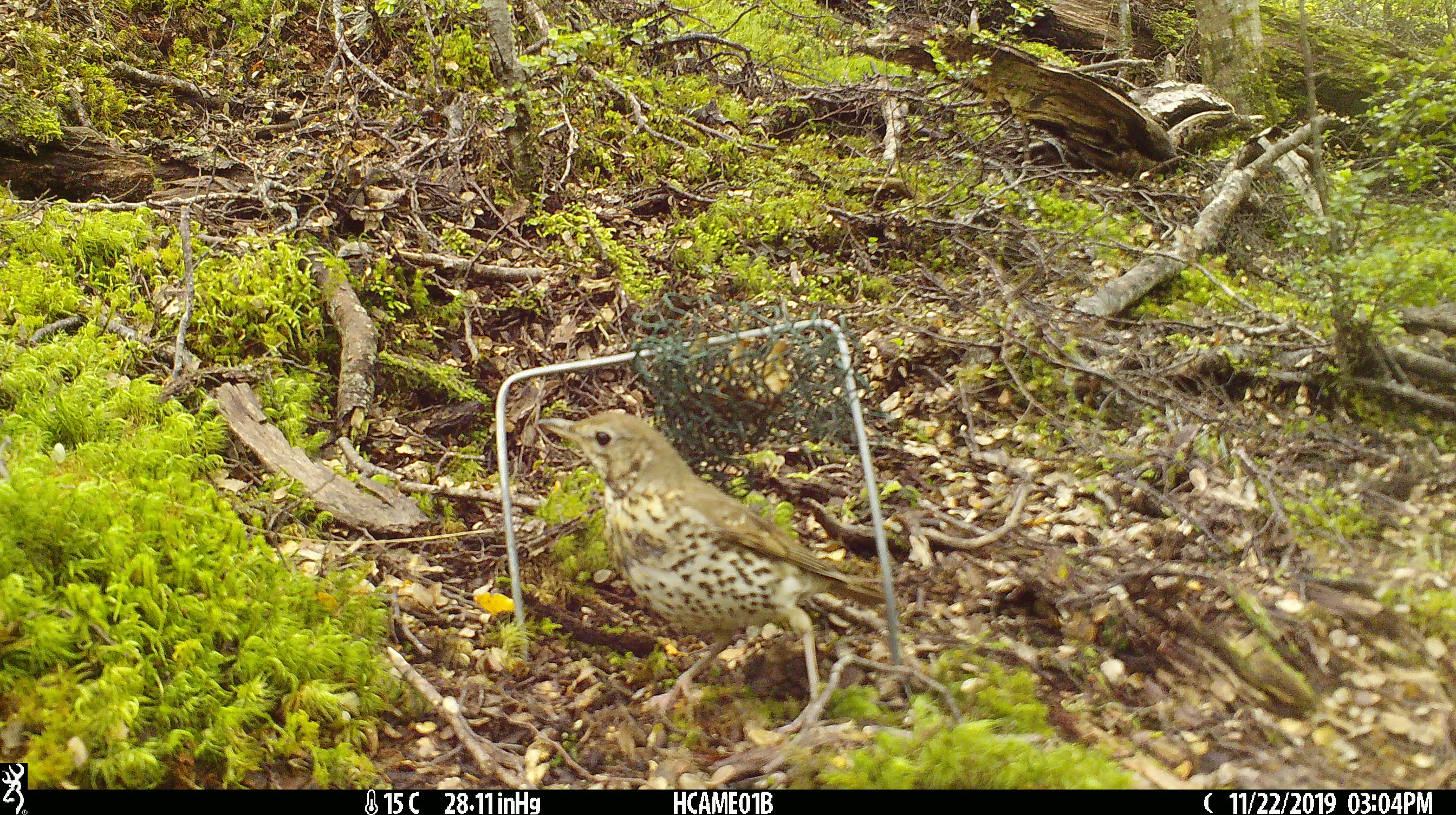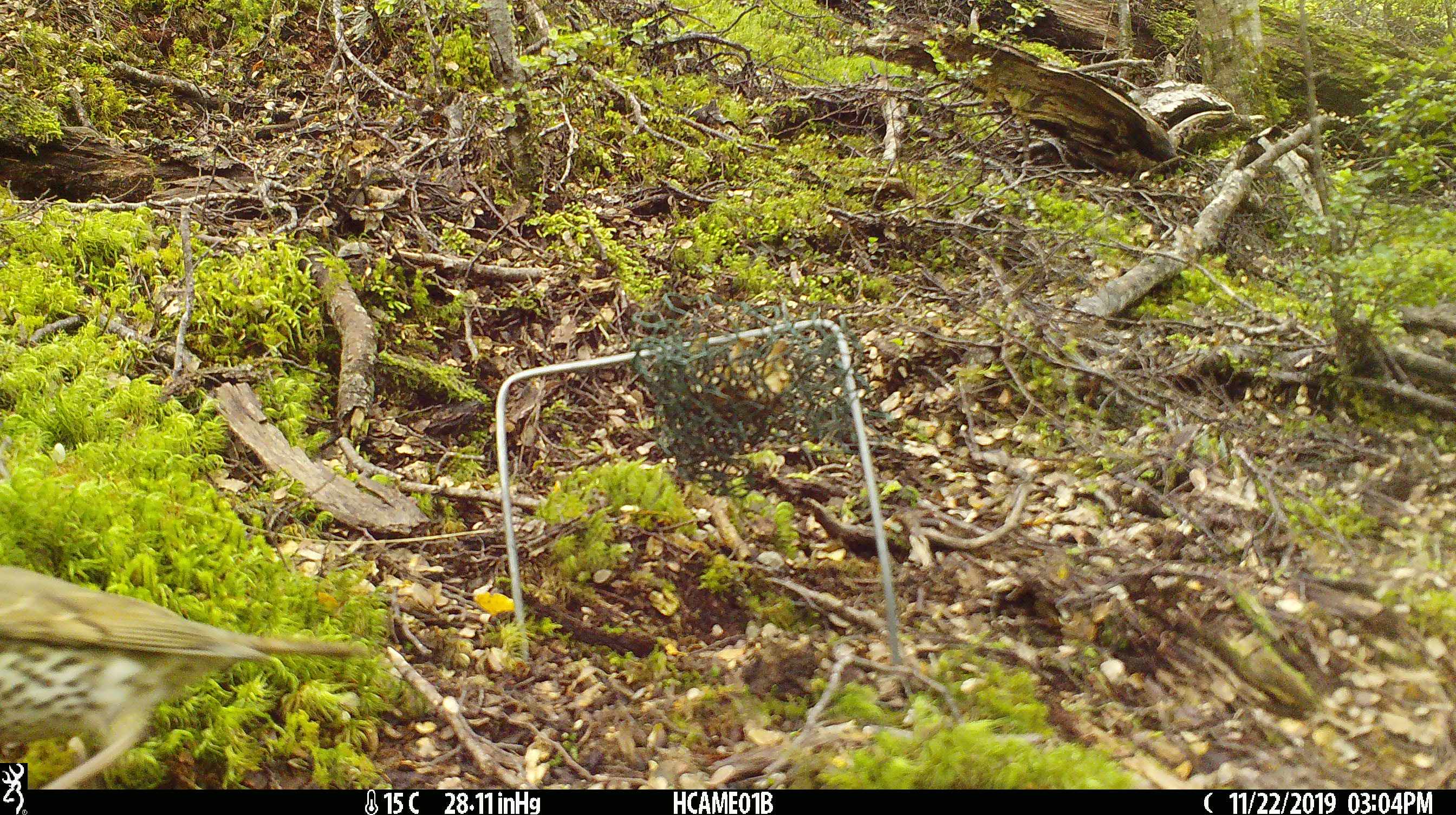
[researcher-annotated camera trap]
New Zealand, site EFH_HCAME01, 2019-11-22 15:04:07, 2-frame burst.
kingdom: Animalia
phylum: Chordata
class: Aves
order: Passeriformes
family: Turdidae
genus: Turdus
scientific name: Turdus philomelos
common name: song thrush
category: thrush